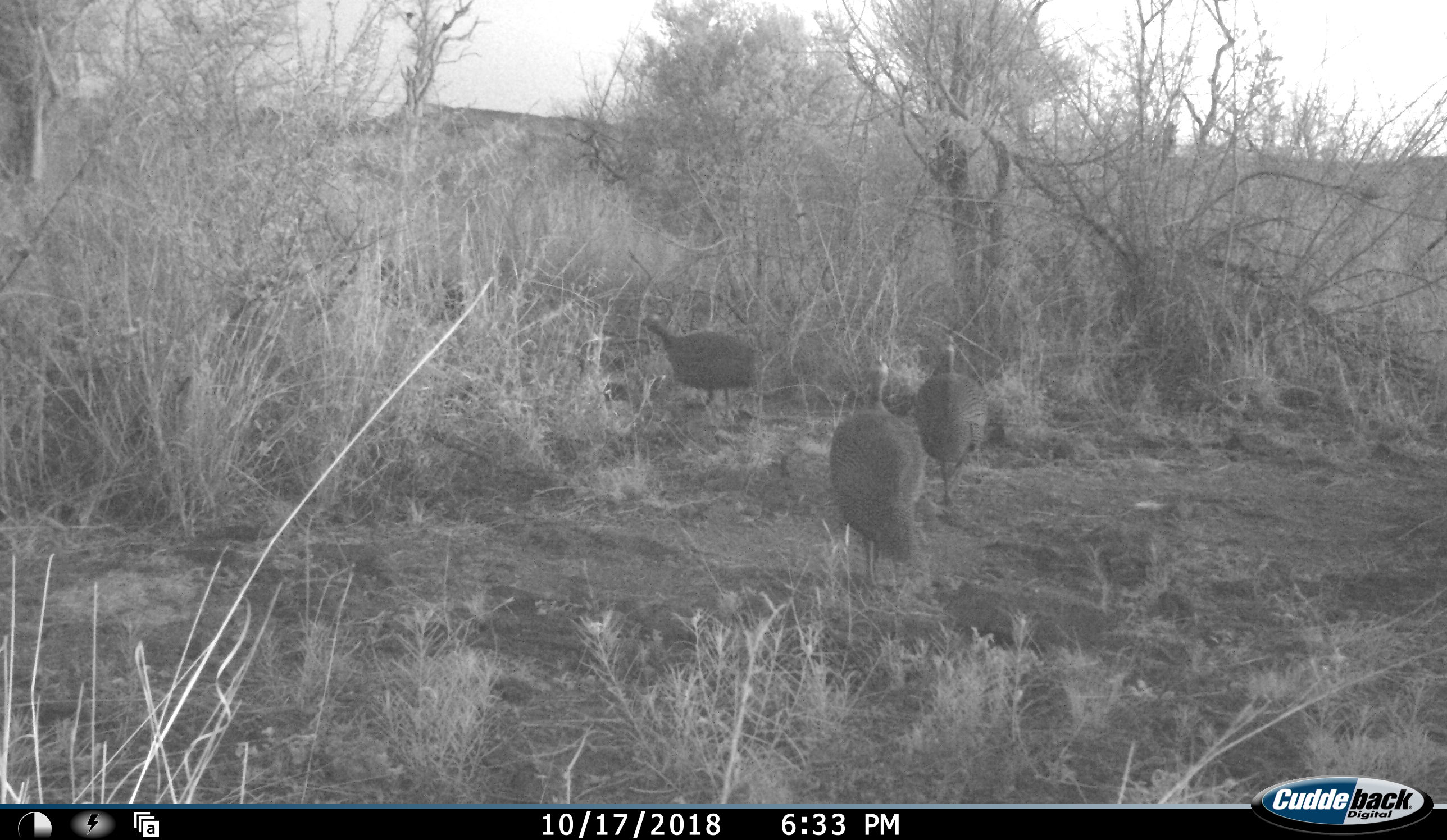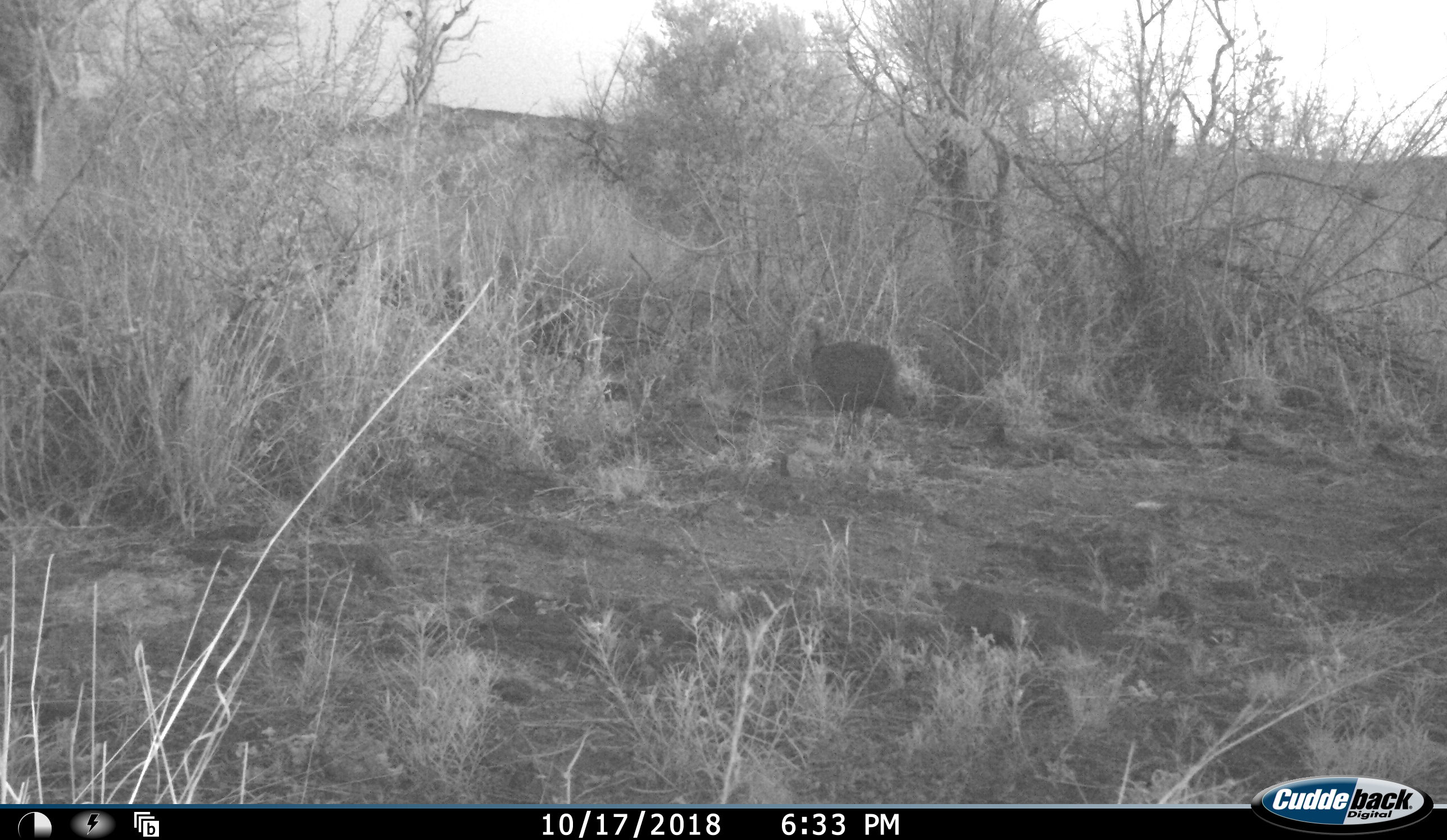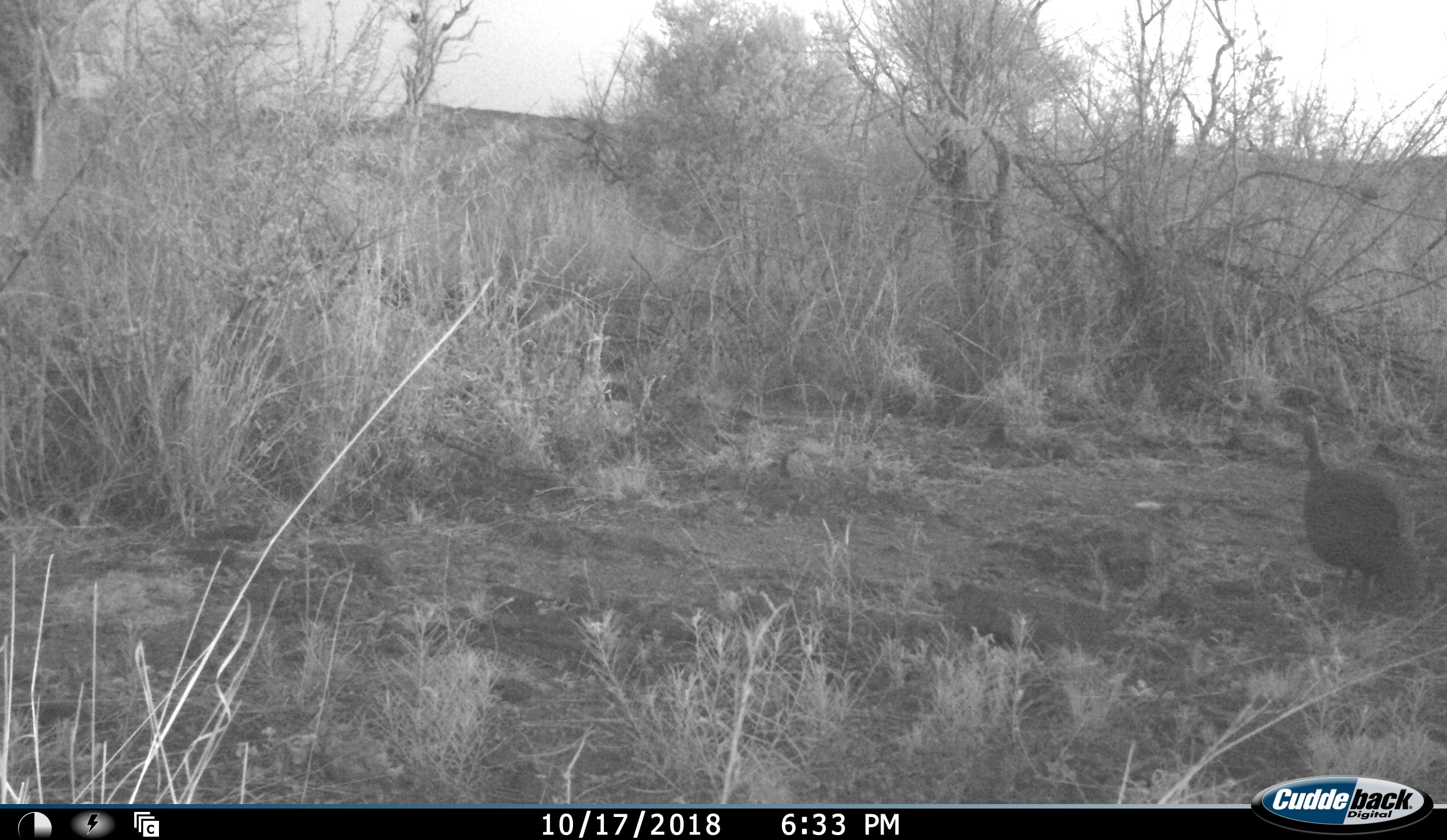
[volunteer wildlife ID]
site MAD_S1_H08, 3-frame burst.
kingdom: Animalia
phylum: Chordata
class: Aves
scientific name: Aves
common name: bird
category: birdother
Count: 3.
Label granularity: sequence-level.